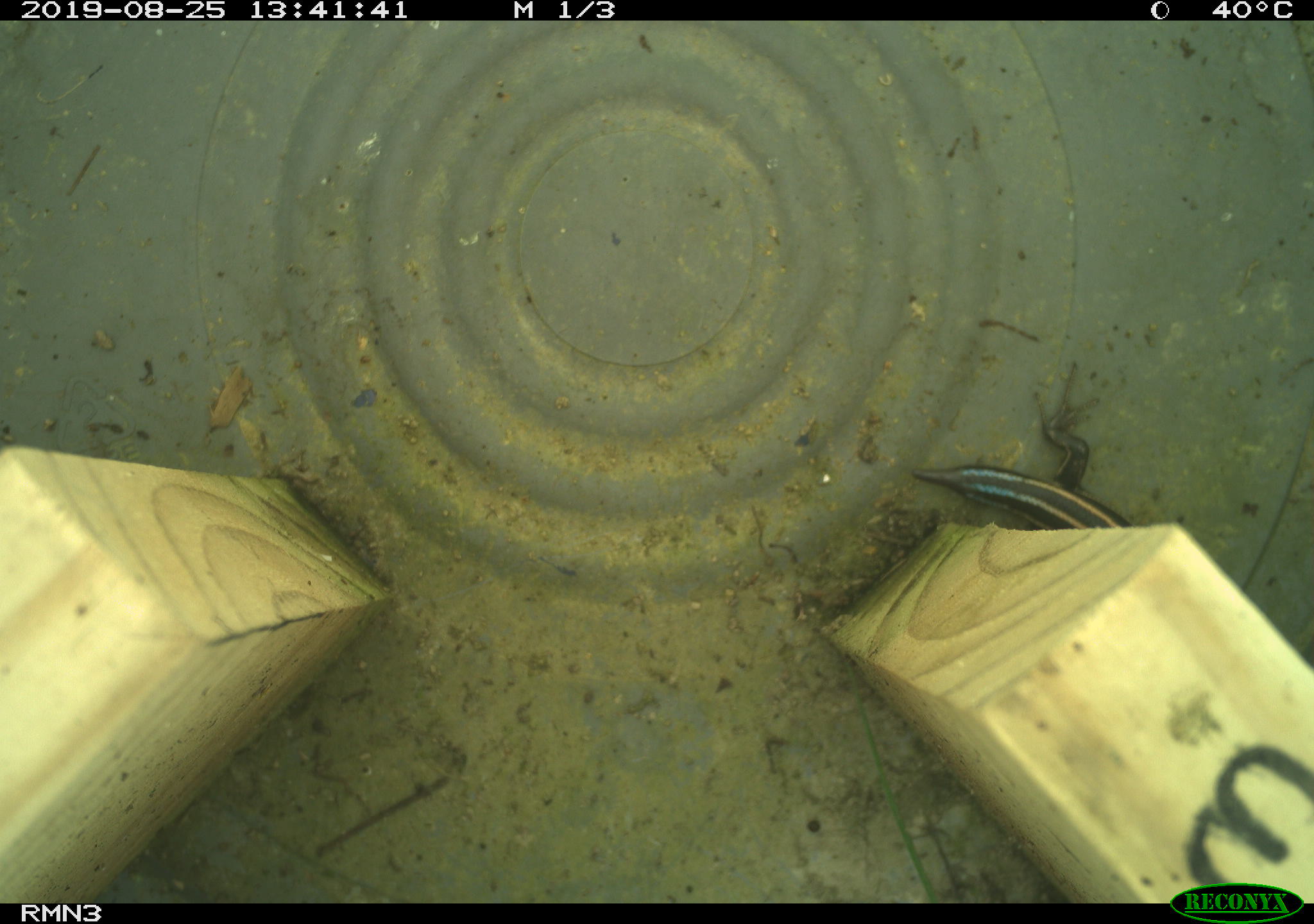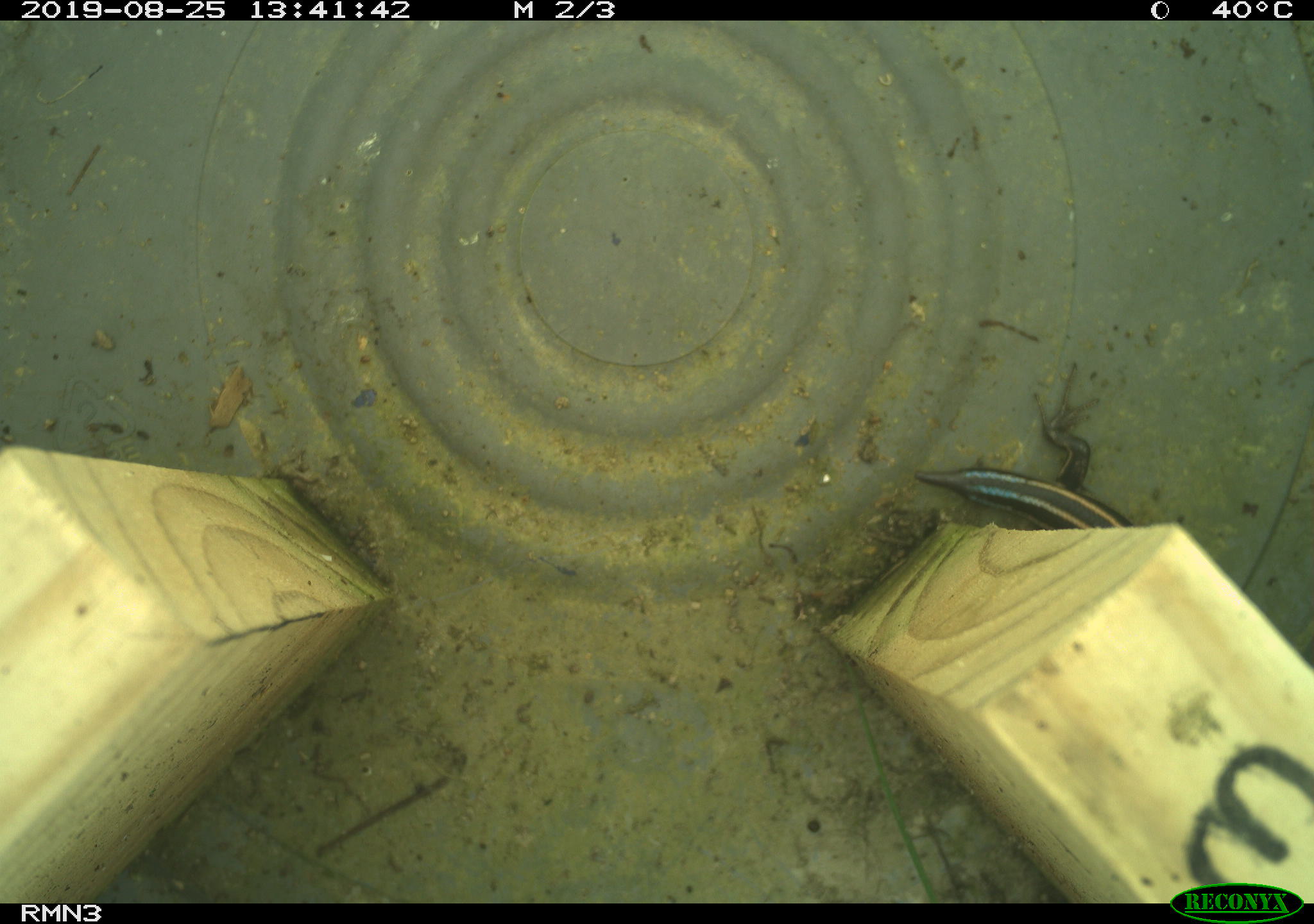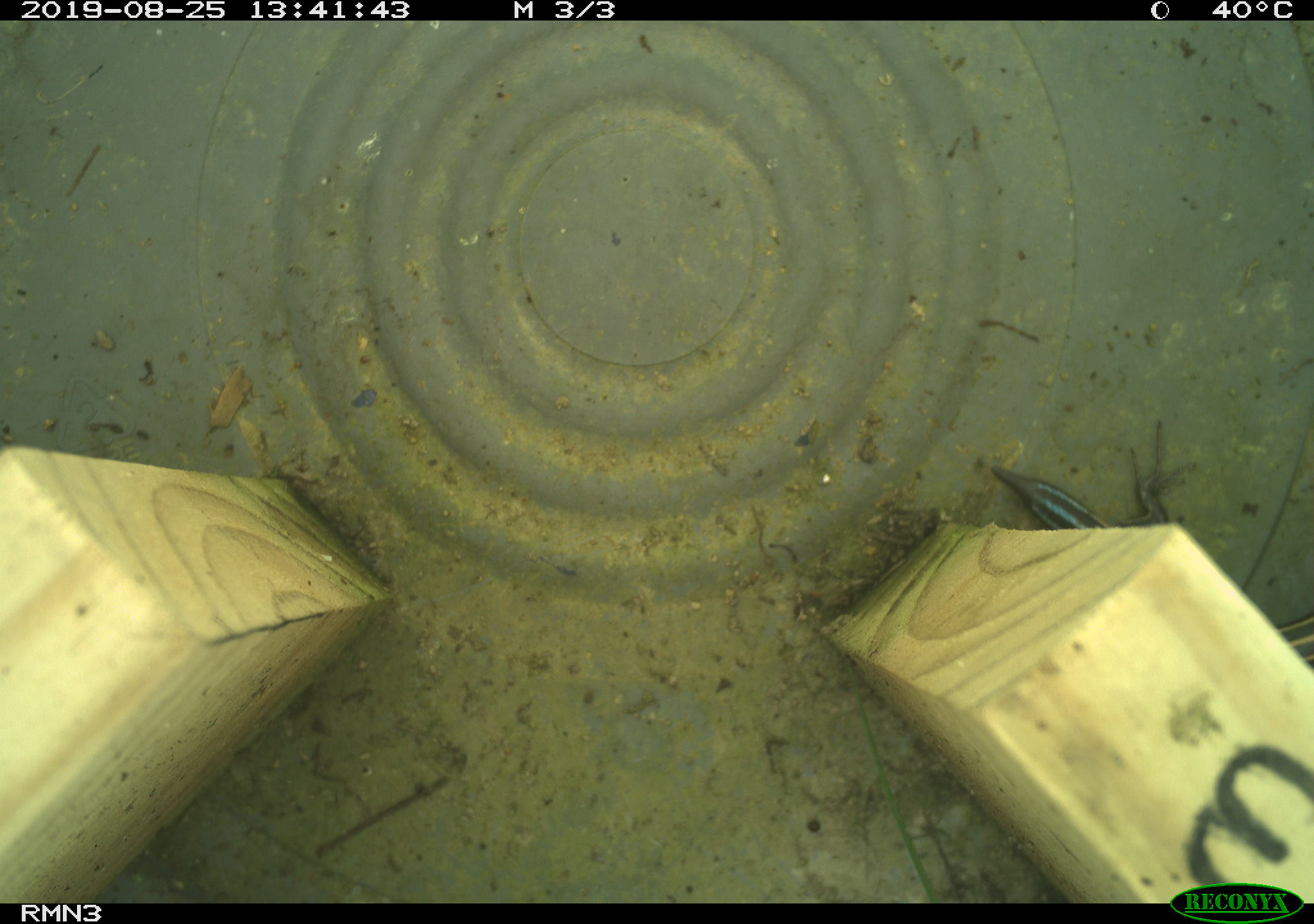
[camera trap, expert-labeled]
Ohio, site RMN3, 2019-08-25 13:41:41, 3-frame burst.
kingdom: Animalia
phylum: Chordata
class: Reptilia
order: Squamata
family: Scincidae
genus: Plestiodon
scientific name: Plestiodon fasciatus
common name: common five-lined skink